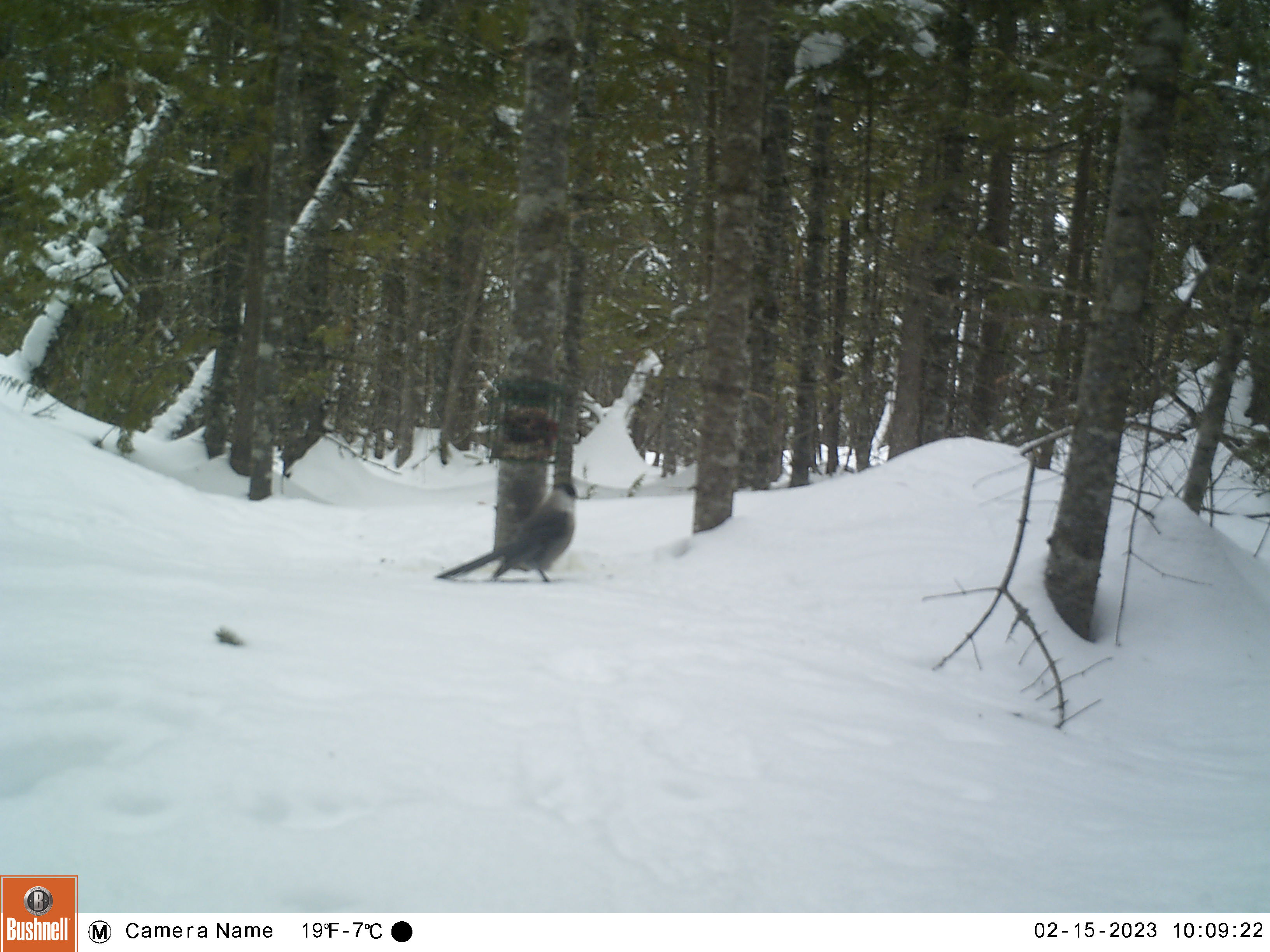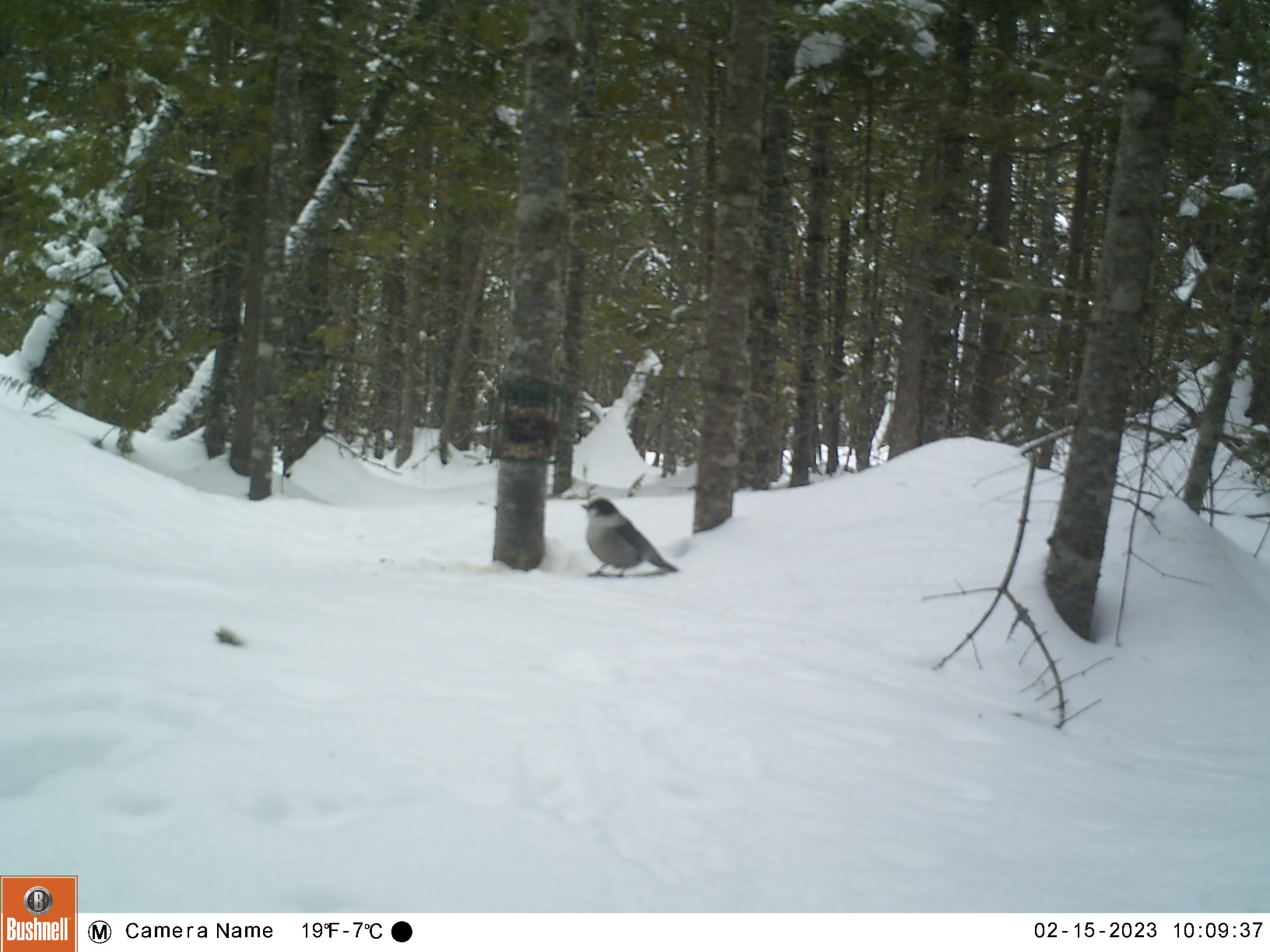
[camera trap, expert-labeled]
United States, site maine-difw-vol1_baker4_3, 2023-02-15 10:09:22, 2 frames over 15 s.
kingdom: Animalia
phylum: Chordata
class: Aves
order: Passeriformes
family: Corvidae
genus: Perisoreus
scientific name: Perisoreus canadensis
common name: canada jay